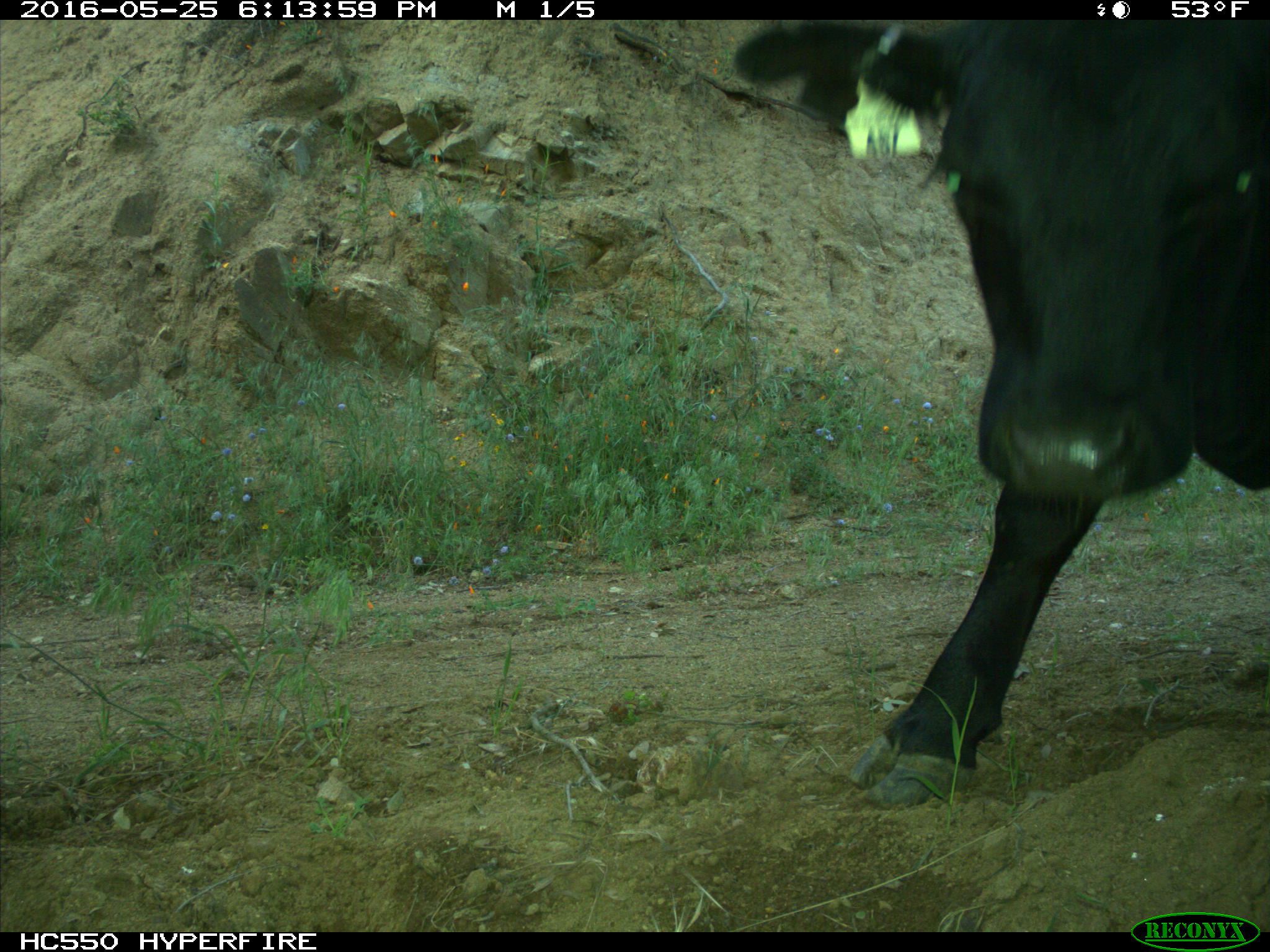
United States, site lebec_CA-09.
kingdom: Animalia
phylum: Chordata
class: Mammalia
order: Artiodactyla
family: Bovidae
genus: Bos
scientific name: Bos taurus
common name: domestic cow